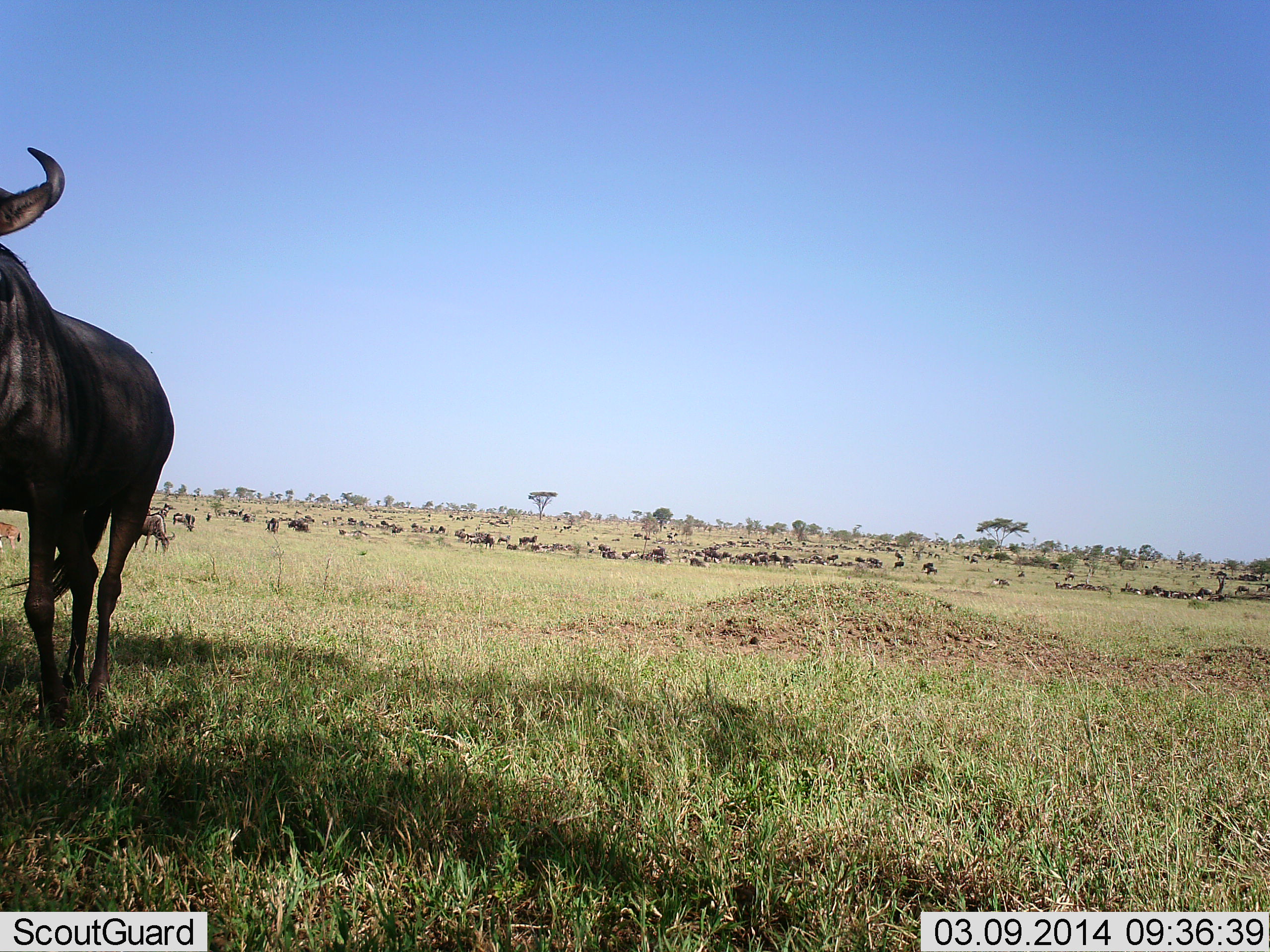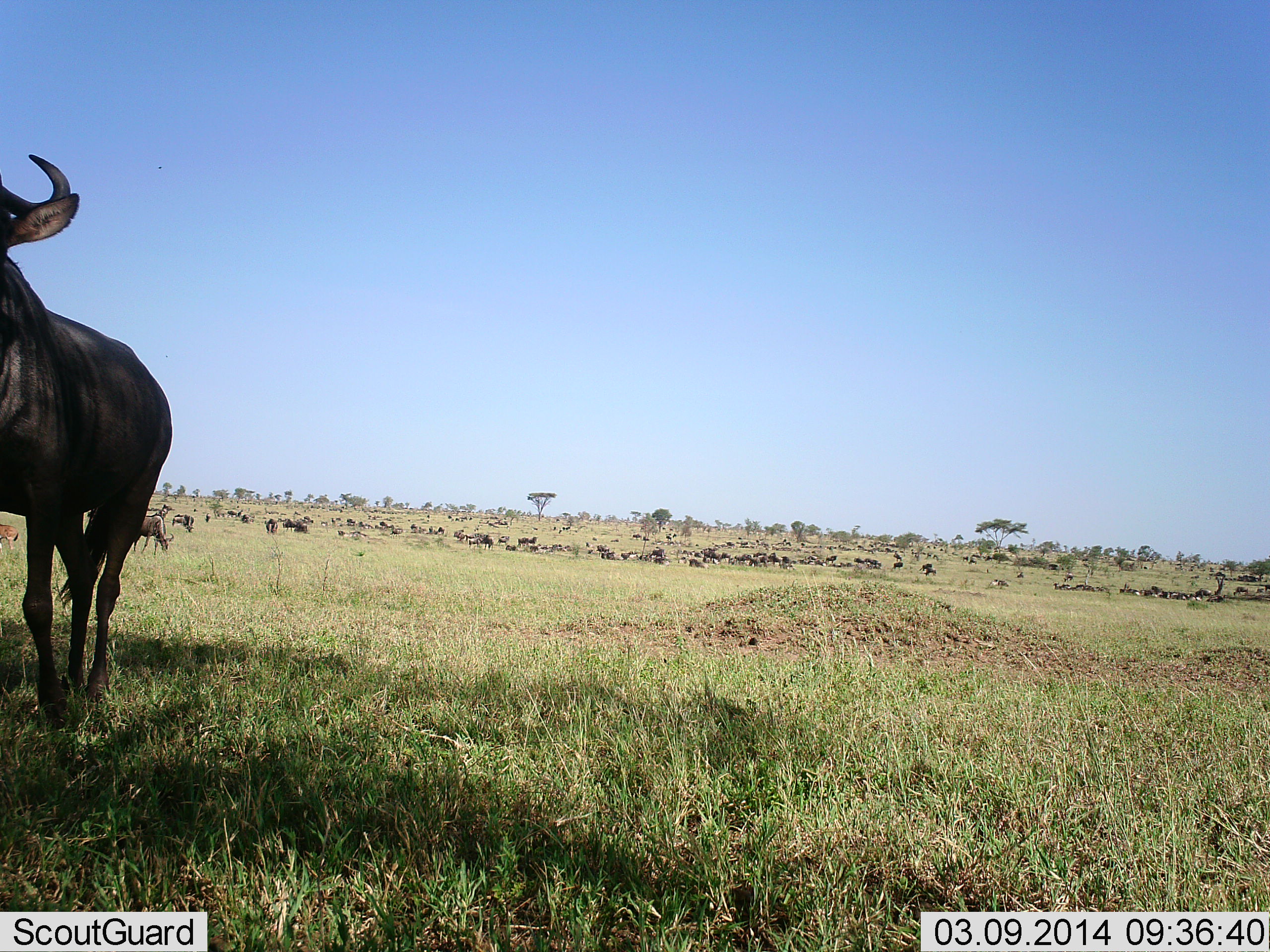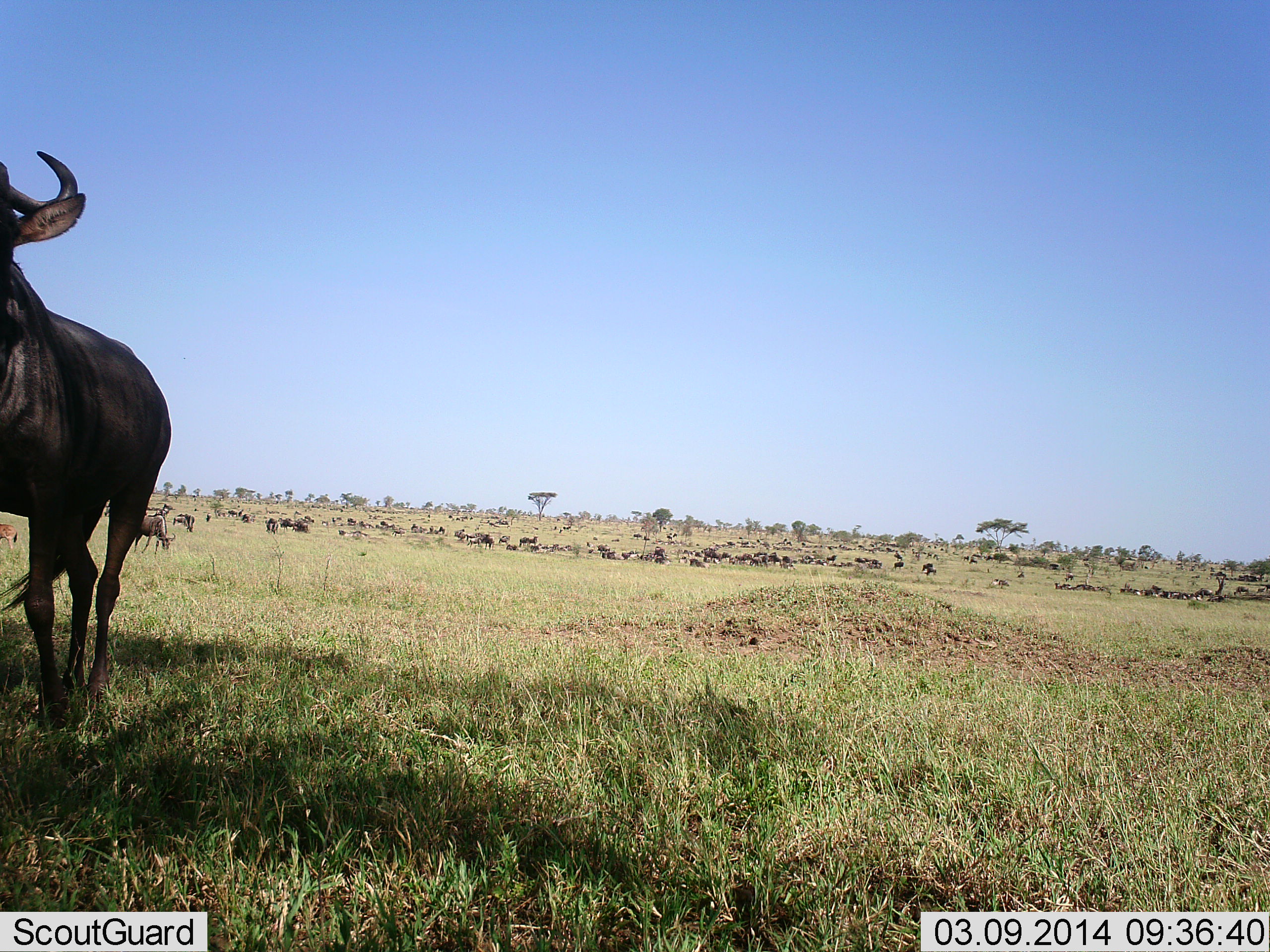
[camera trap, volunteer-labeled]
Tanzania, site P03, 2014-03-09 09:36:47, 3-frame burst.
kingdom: Animalia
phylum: Chordata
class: Mammalia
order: Artiodactyla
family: Bovidae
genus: Connochaetes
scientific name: Connochaetes taurinus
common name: blue wildebeest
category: wildebeest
Wildebeest (blue wildebeest) (Connochaetes taurinus), count 51+. Behavior (volunteer vote fractions): standing 90%, resting 30%, moving 30%, interacting 10%. Young present (vote fraction): 0%. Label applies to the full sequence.